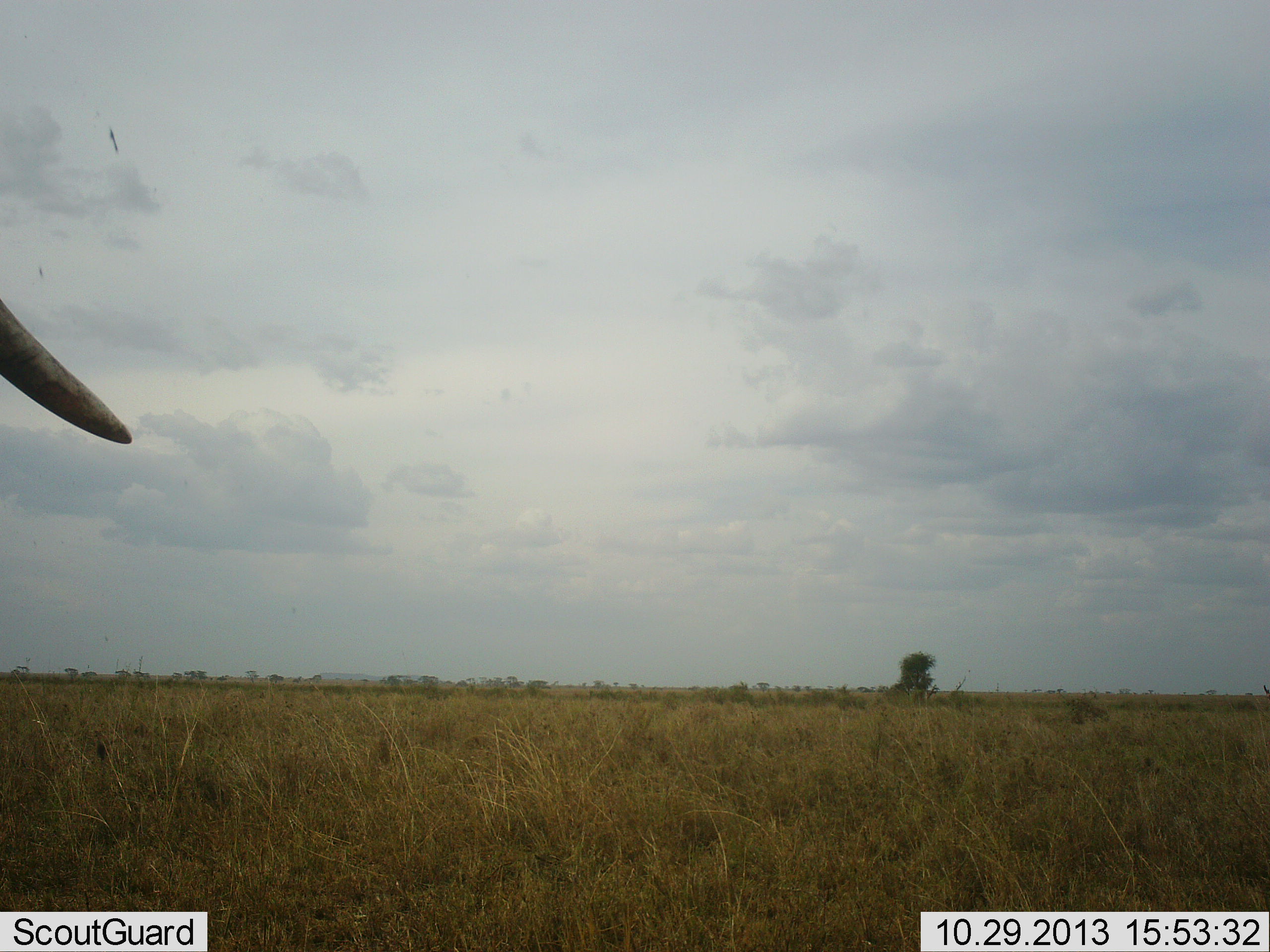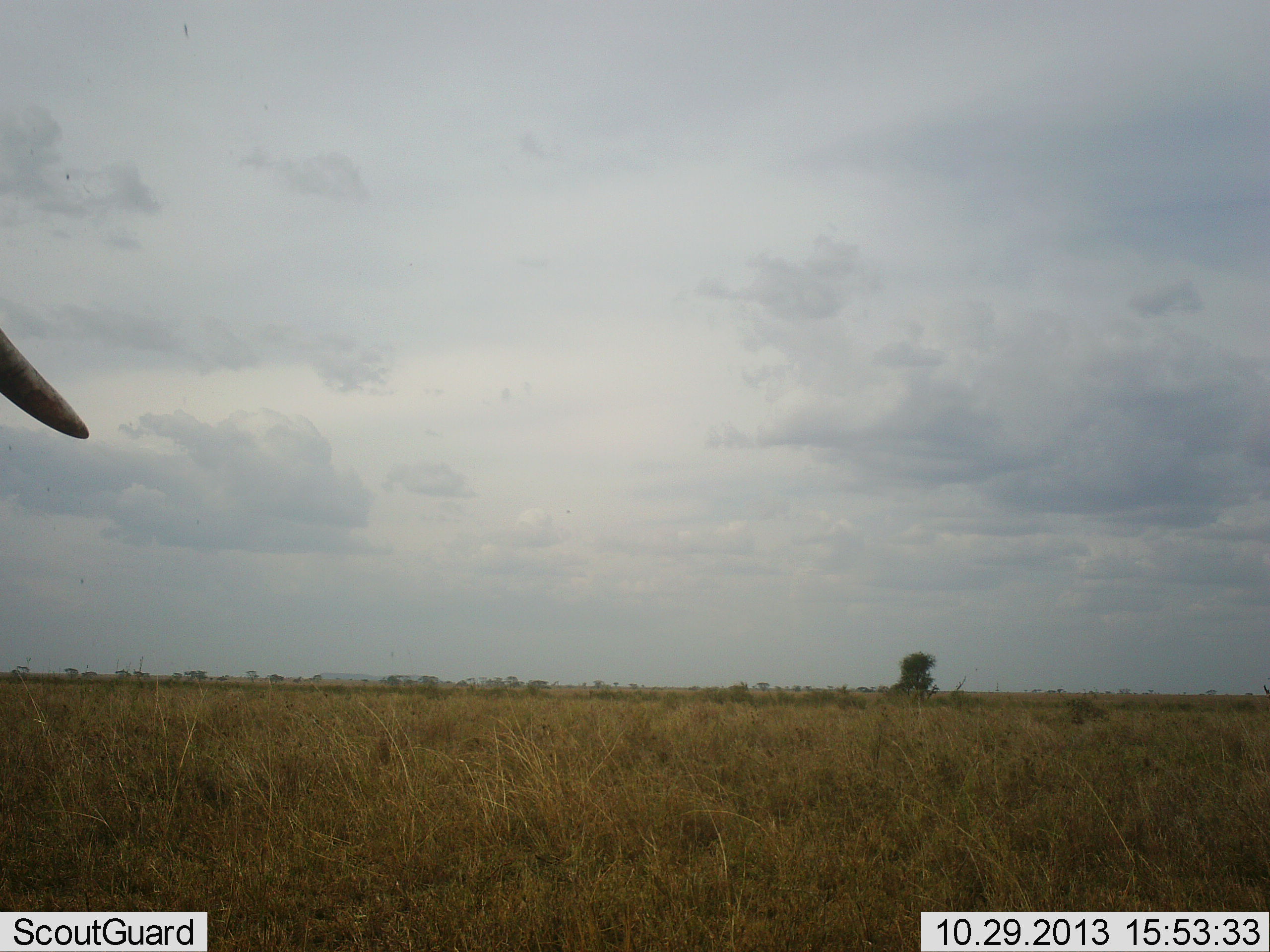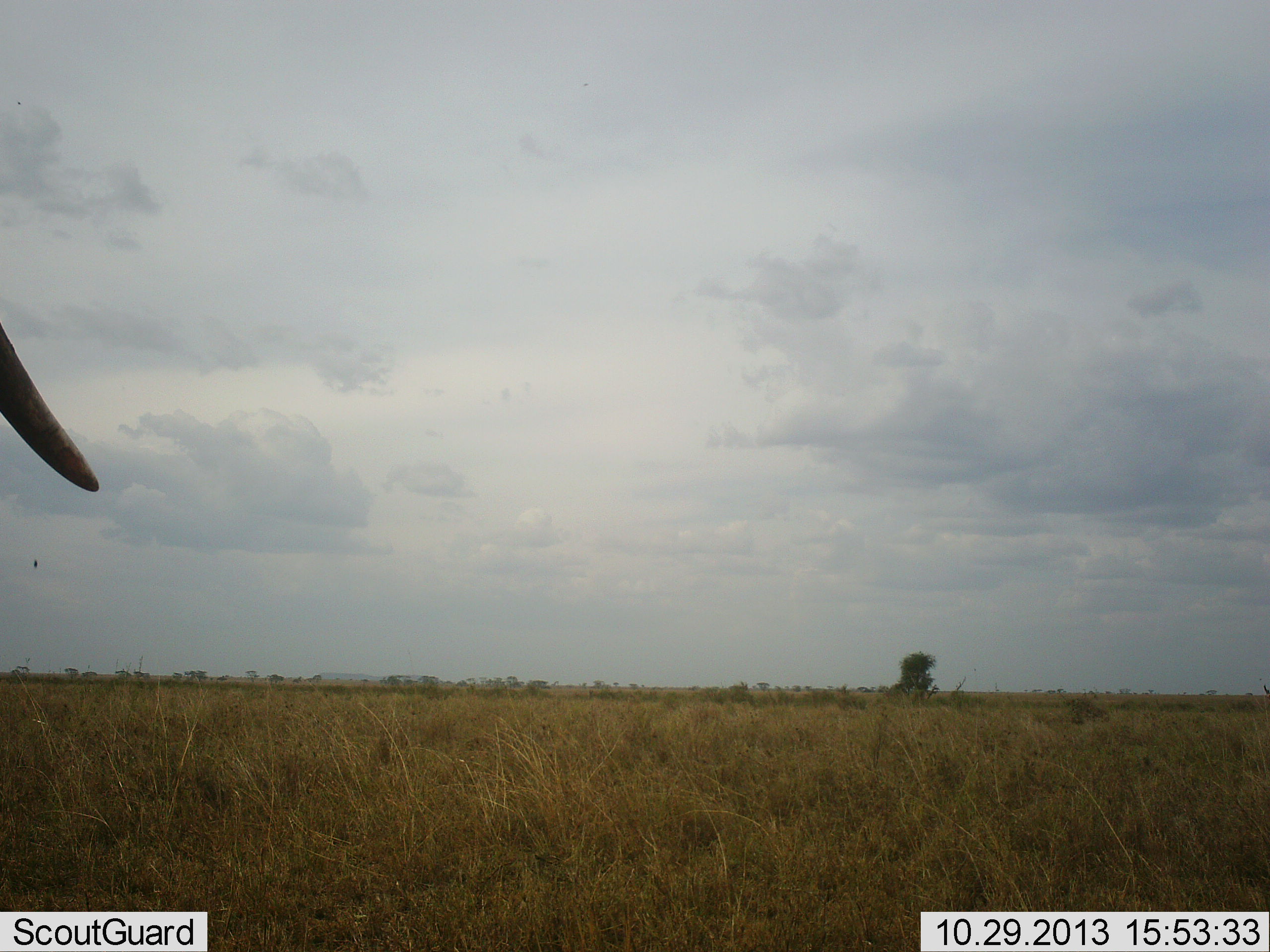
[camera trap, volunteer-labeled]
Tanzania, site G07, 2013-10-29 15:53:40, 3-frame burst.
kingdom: Animalia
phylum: Chordata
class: Mammalia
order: Proboscidea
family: Elephantidae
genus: Loxodonta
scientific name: Loxodonta africana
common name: african bush elephant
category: elephant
Elephant (african bush elephant) (Loxodonta africana), count 1. Behavior (volunteer vote fractions): standing 79%, resting 0%, moving 21%, interacting 0%. Young present (vote fraction): 0%. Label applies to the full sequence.